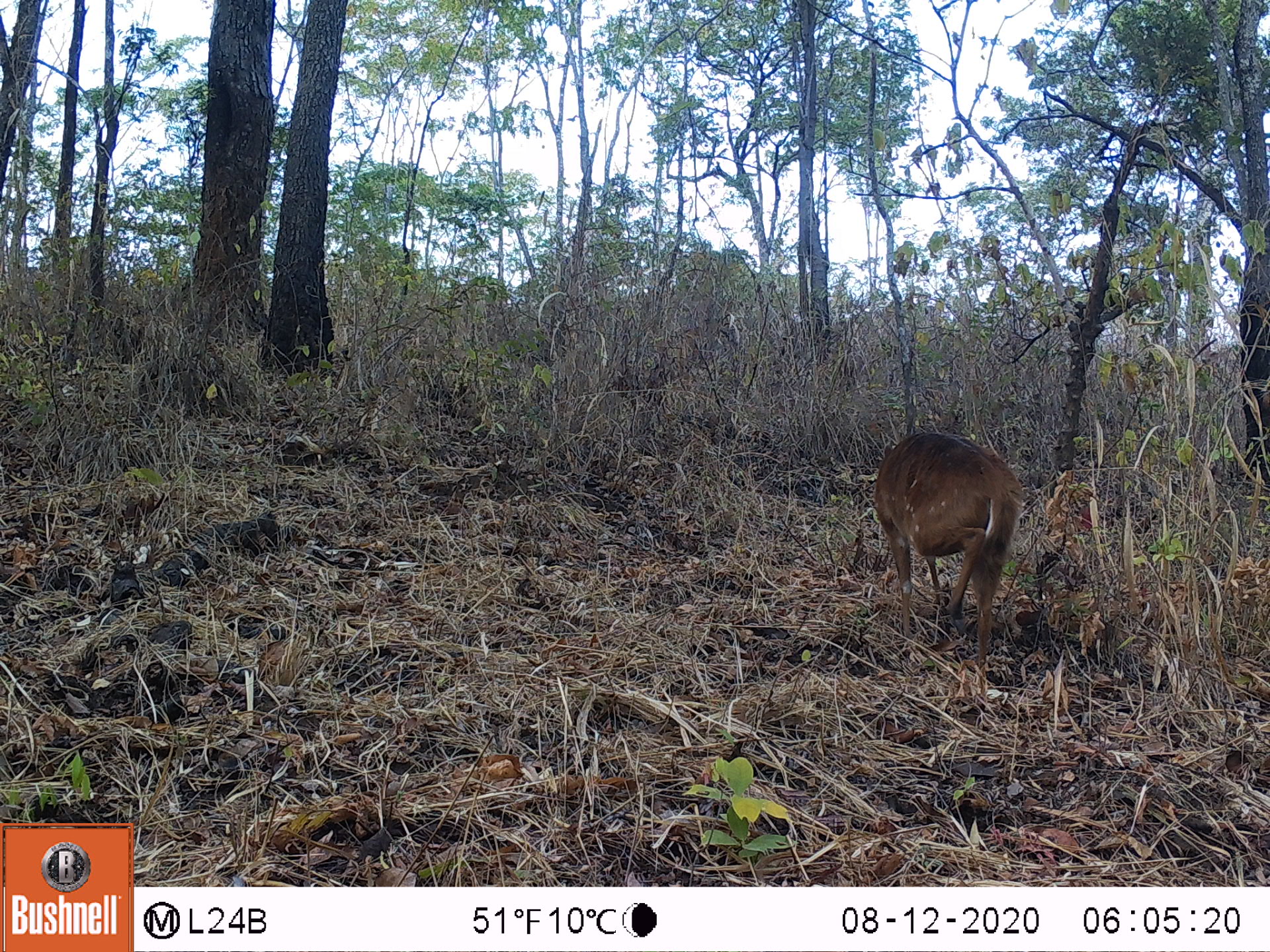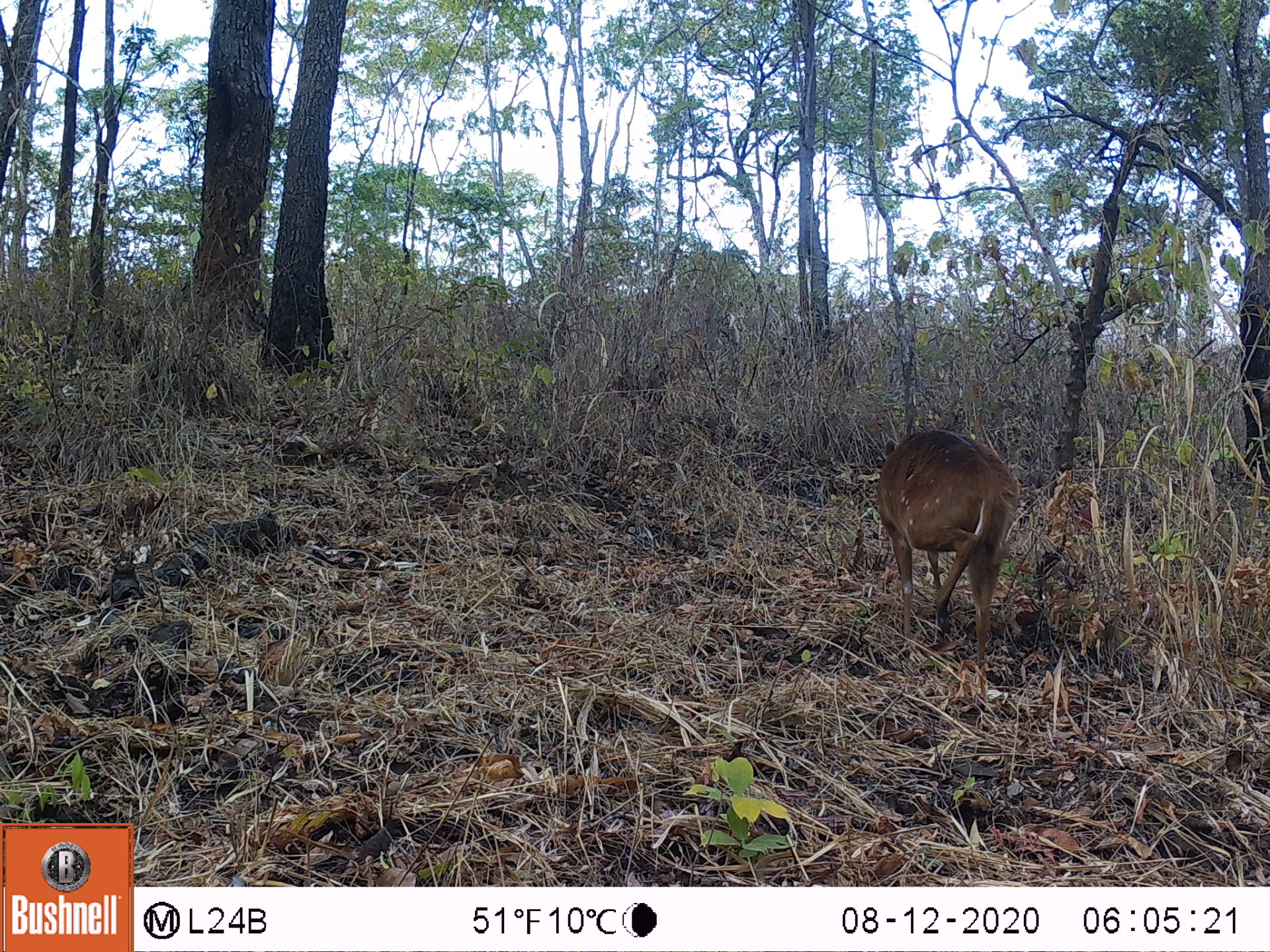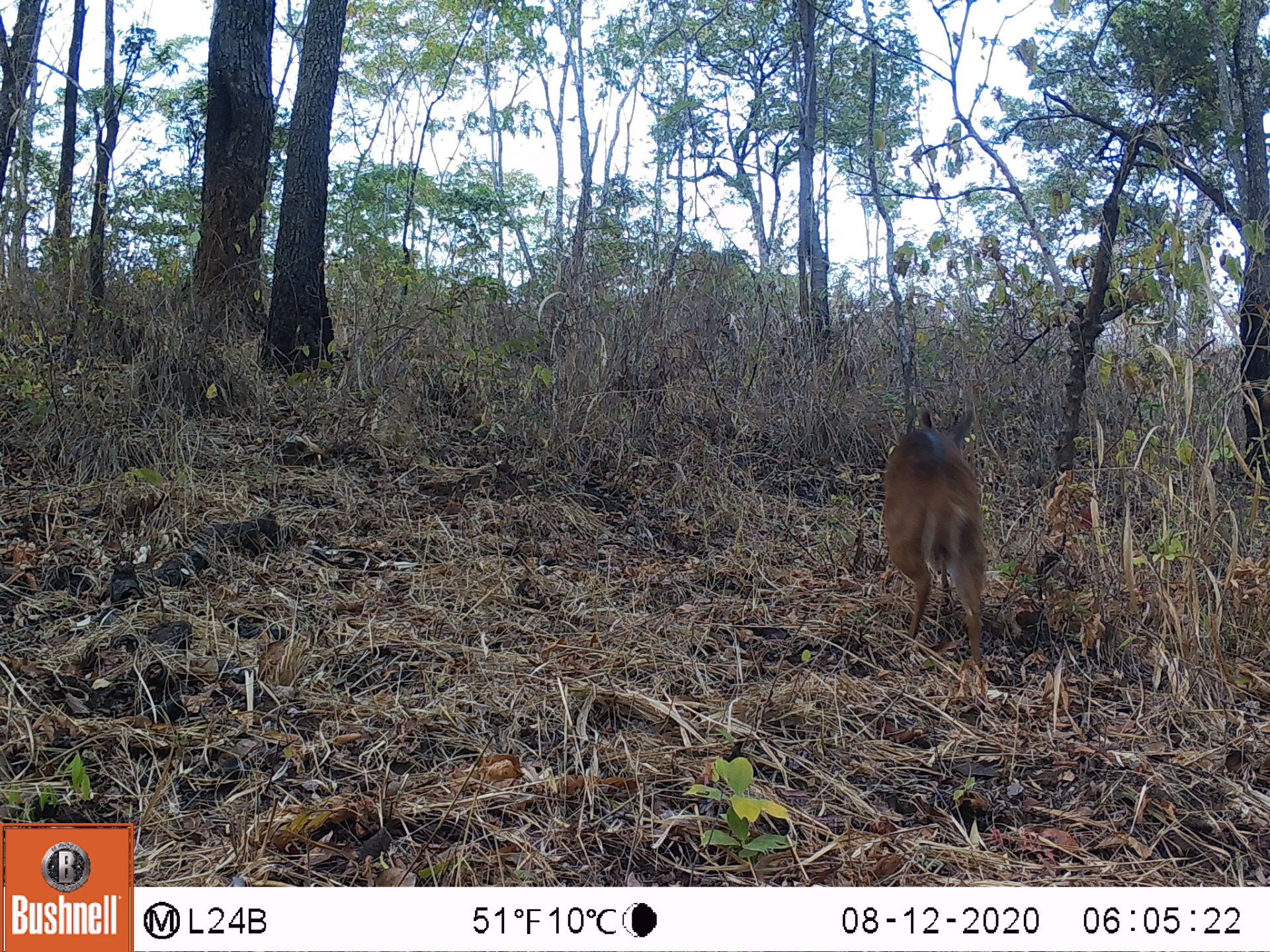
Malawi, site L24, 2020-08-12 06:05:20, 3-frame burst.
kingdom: Animalia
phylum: Chordata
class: Mammalia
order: Artiodactyla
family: Bovidae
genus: Tragelaphus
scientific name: Tragelaphus sylvaticus sylvaticus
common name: cape bushbuck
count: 1